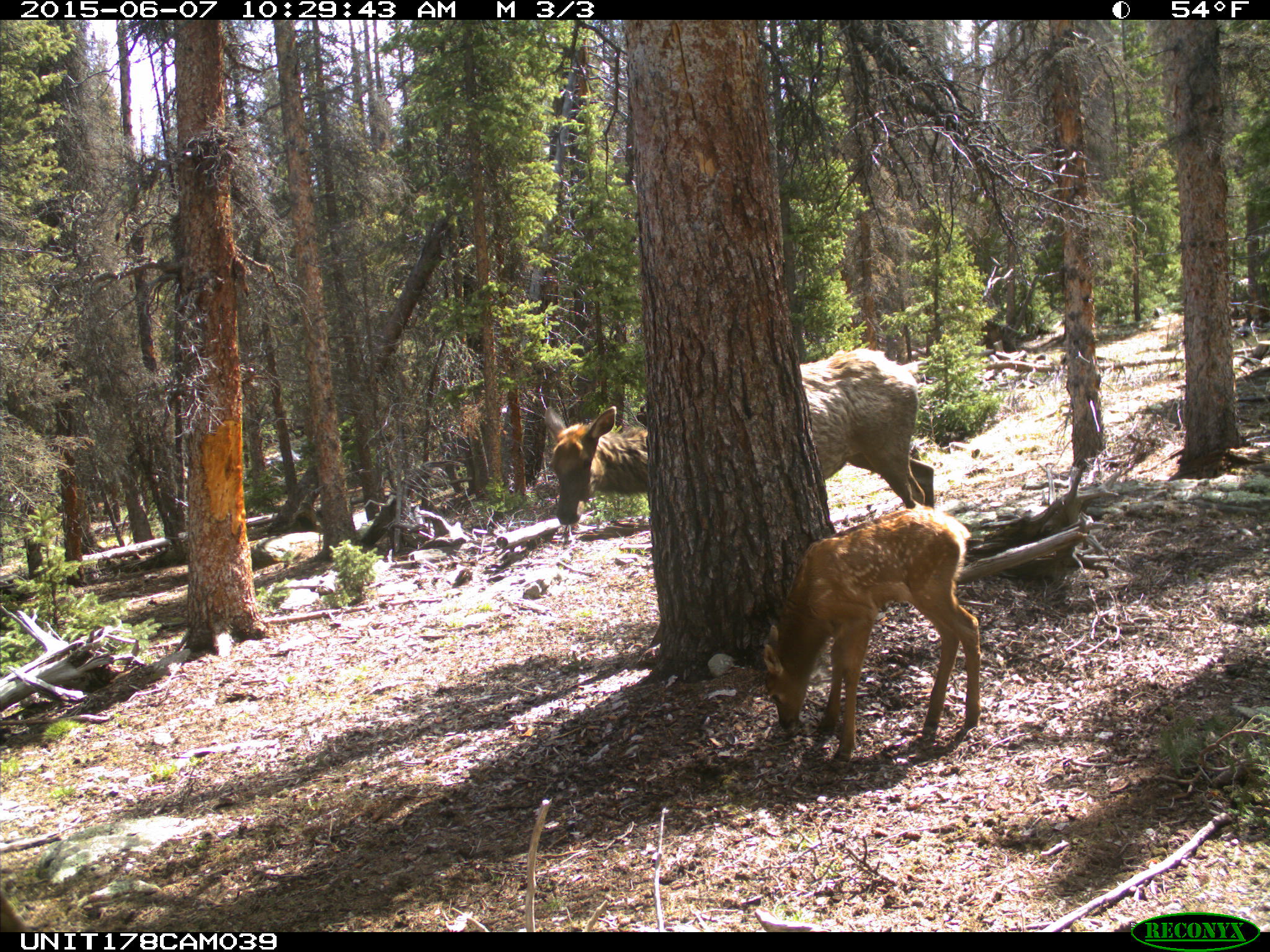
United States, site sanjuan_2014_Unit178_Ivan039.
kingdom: Animalia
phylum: Chordata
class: Mammalia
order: Artiodactyla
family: Cervidae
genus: Cervus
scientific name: Cervus elaphus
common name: red deer